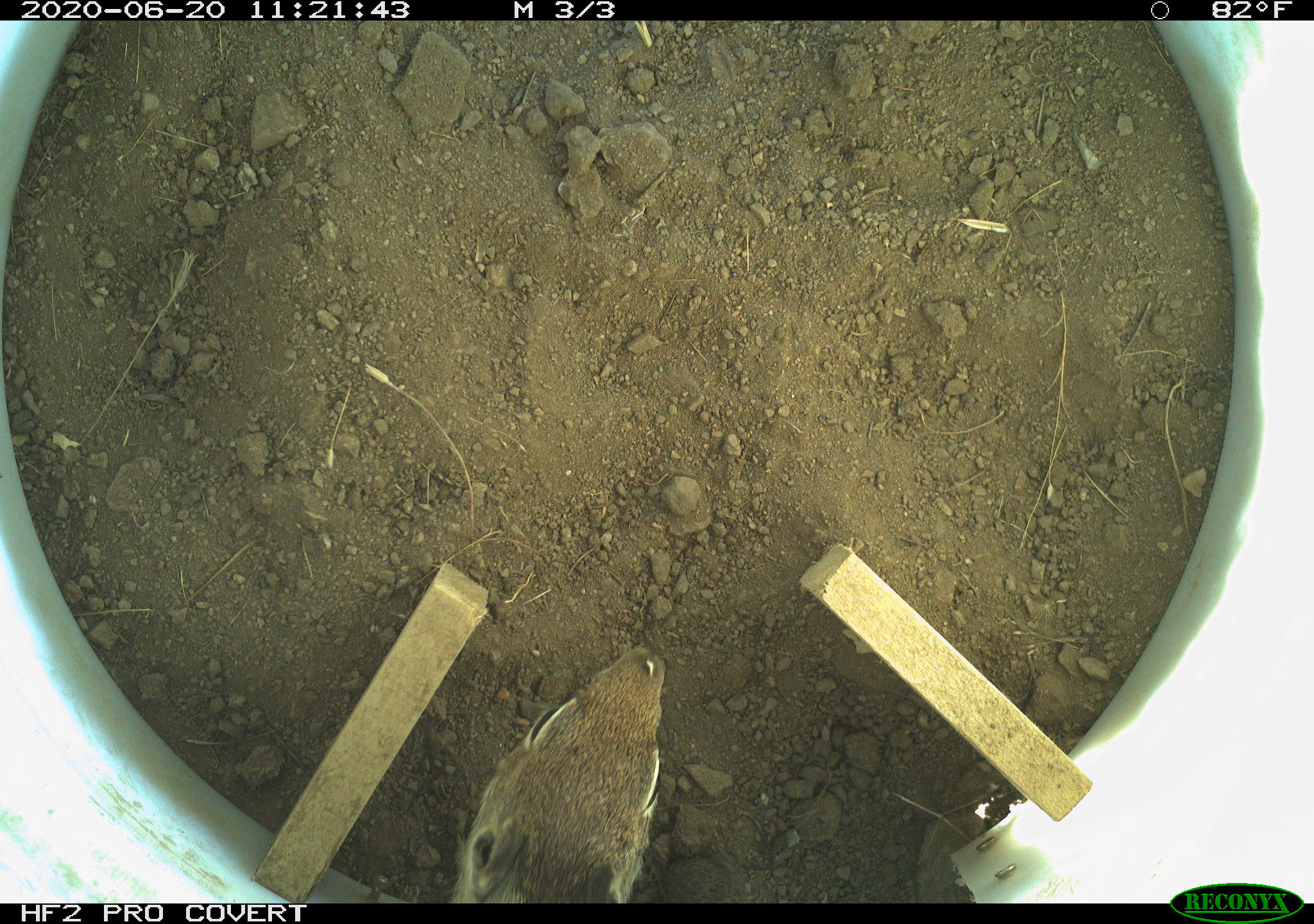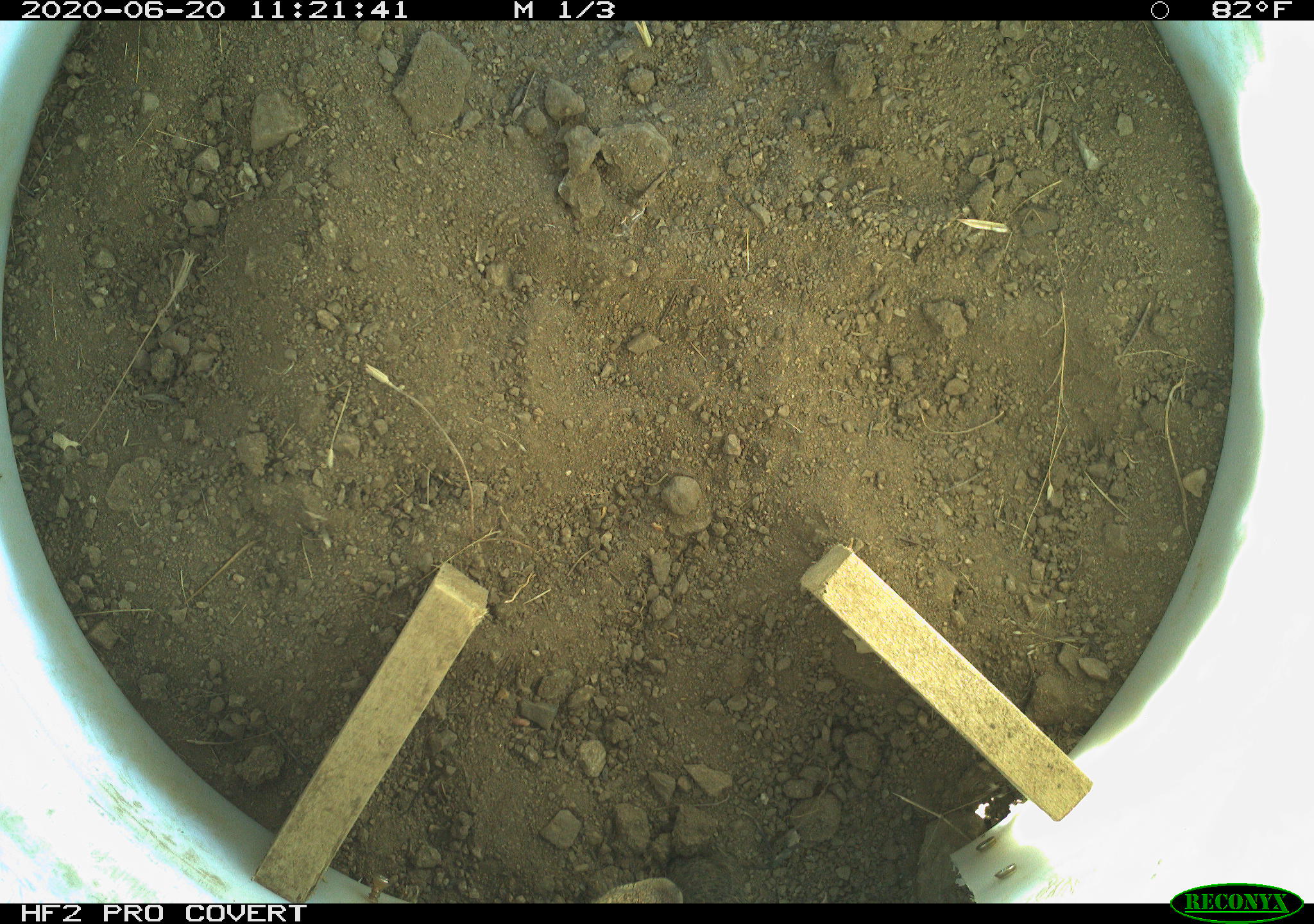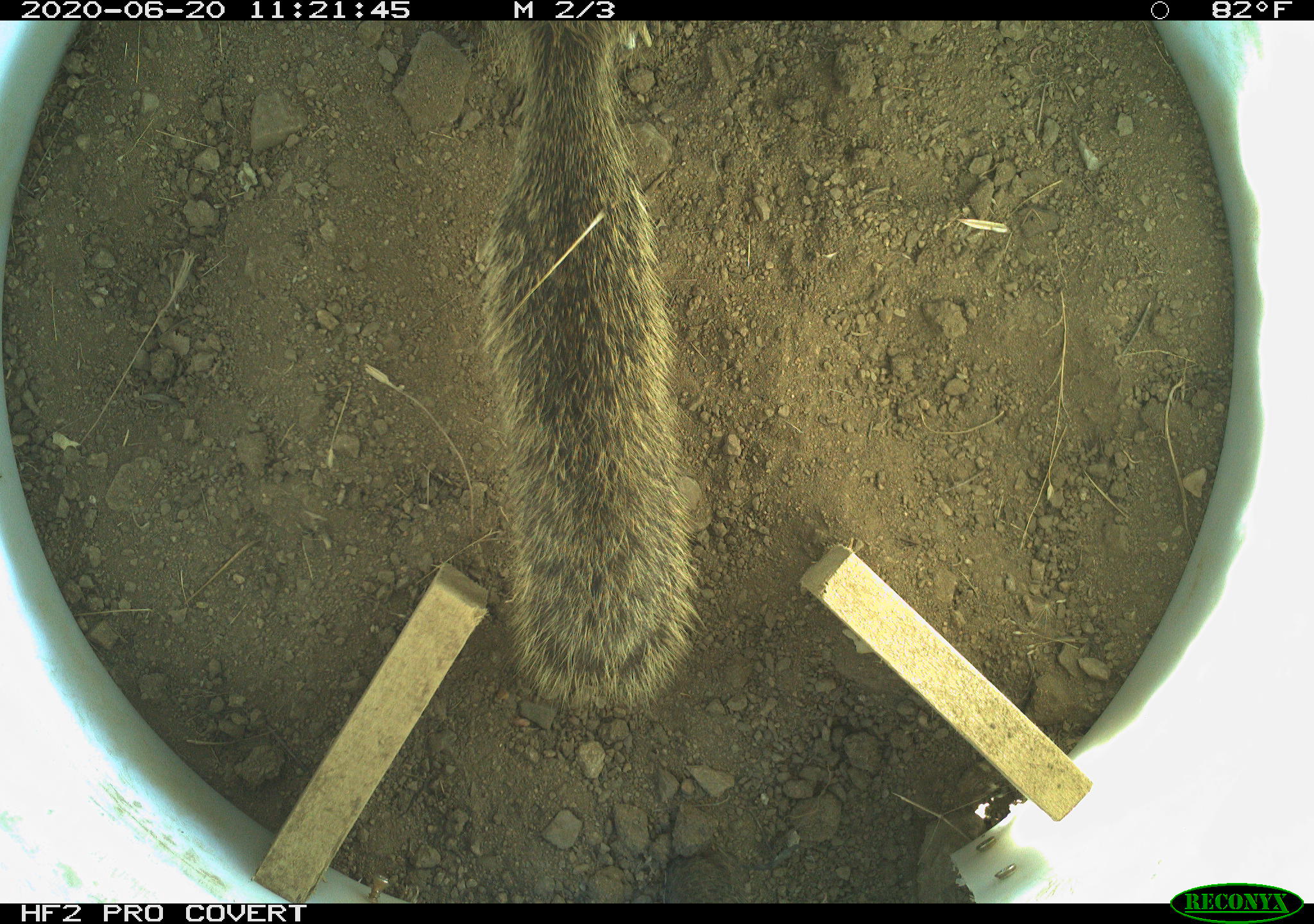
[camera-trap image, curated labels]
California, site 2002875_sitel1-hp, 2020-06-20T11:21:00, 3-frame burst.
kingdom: Animalia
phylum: Chordata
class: Mammalia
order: Rodentia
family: Sciuridae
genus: Otospermophilus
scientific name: Otospermophilus beecheyi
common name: california ground squirrel